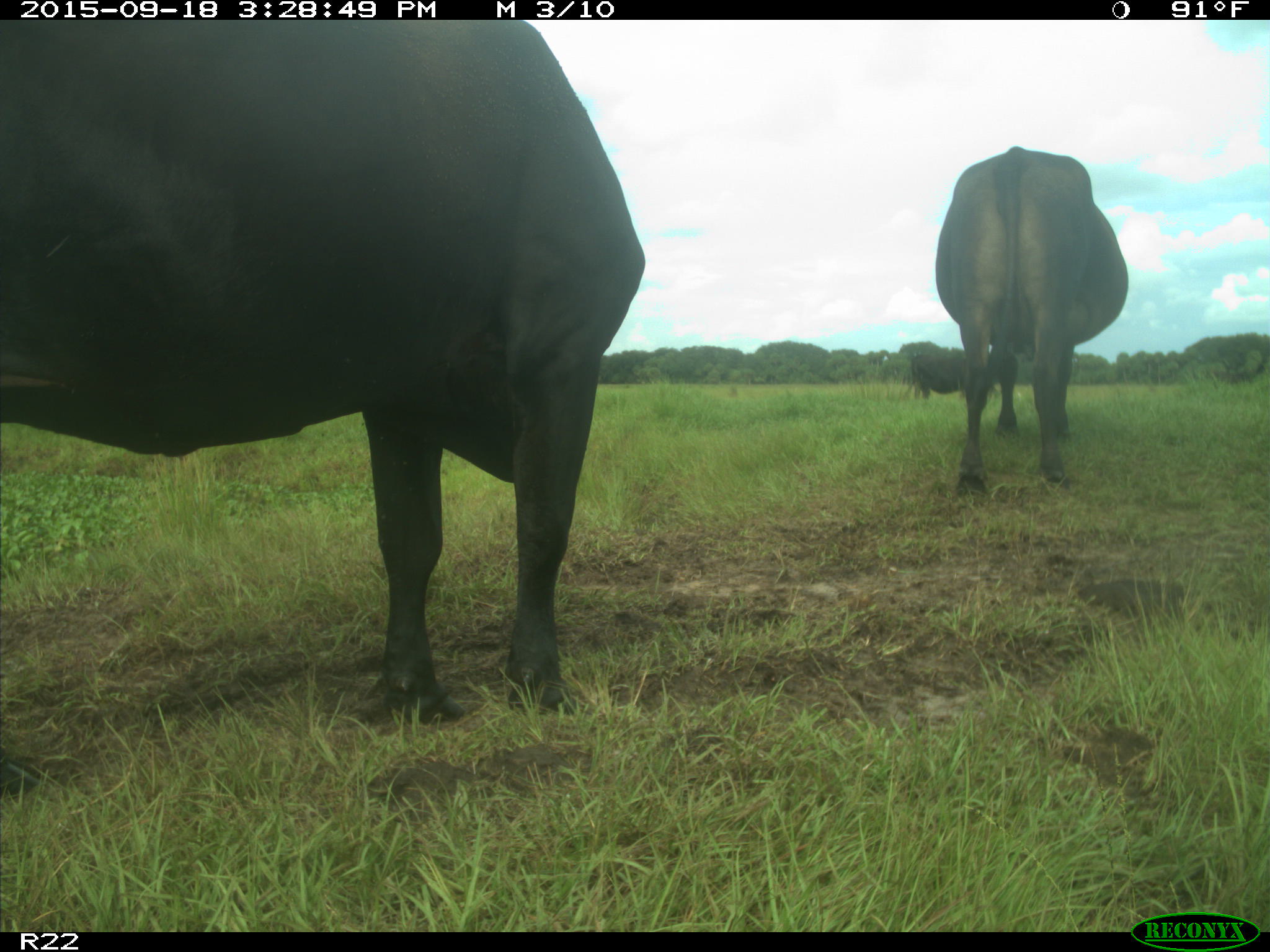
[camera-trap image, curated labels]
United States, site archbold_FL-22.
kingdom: Animalia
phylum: Chordata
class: Mammalia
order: Artiodactyla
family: Bovidae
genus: Bos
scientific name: Bos taurus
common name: domestic cow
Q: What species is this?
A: Bos taurus (domestic cow).